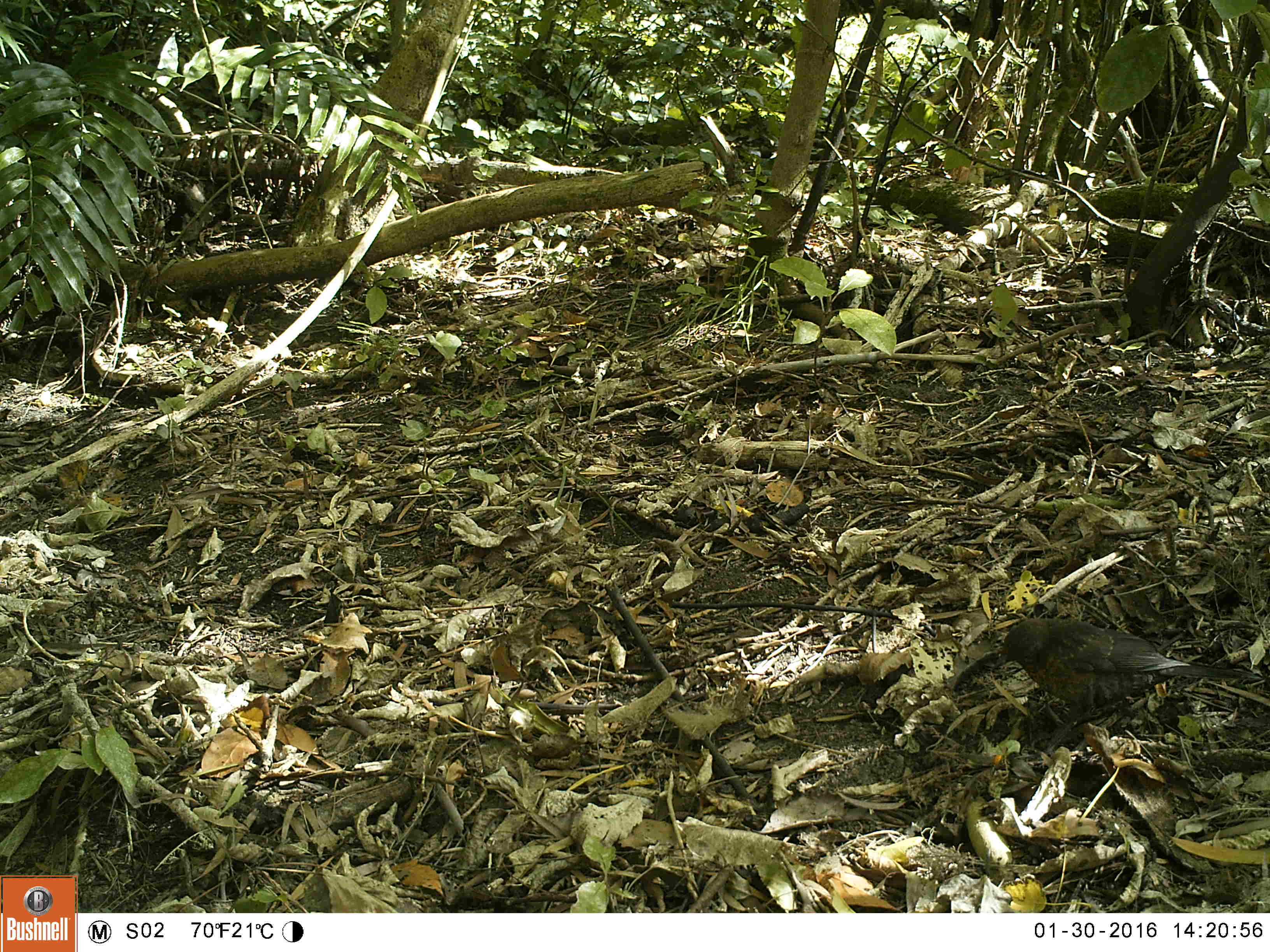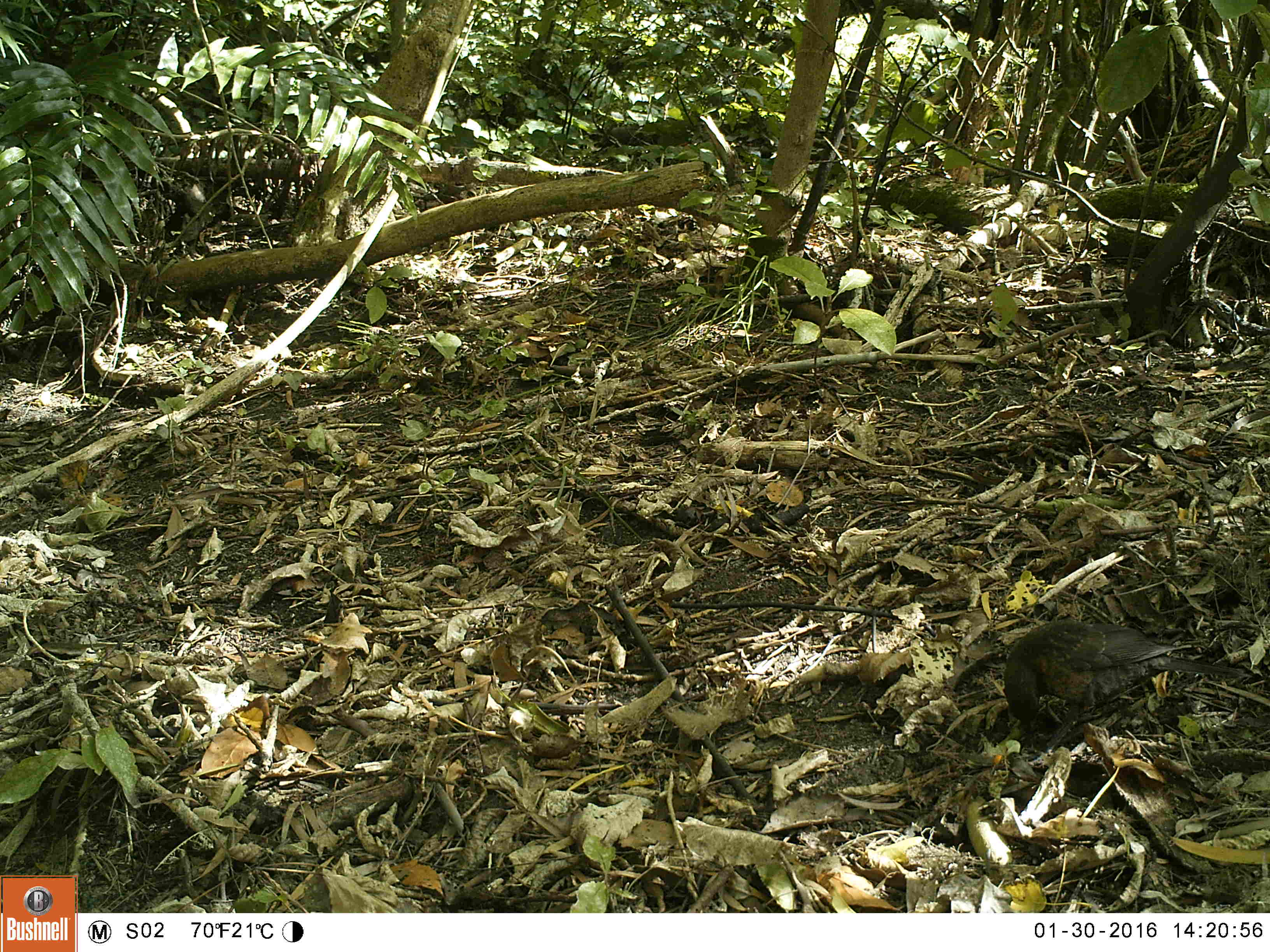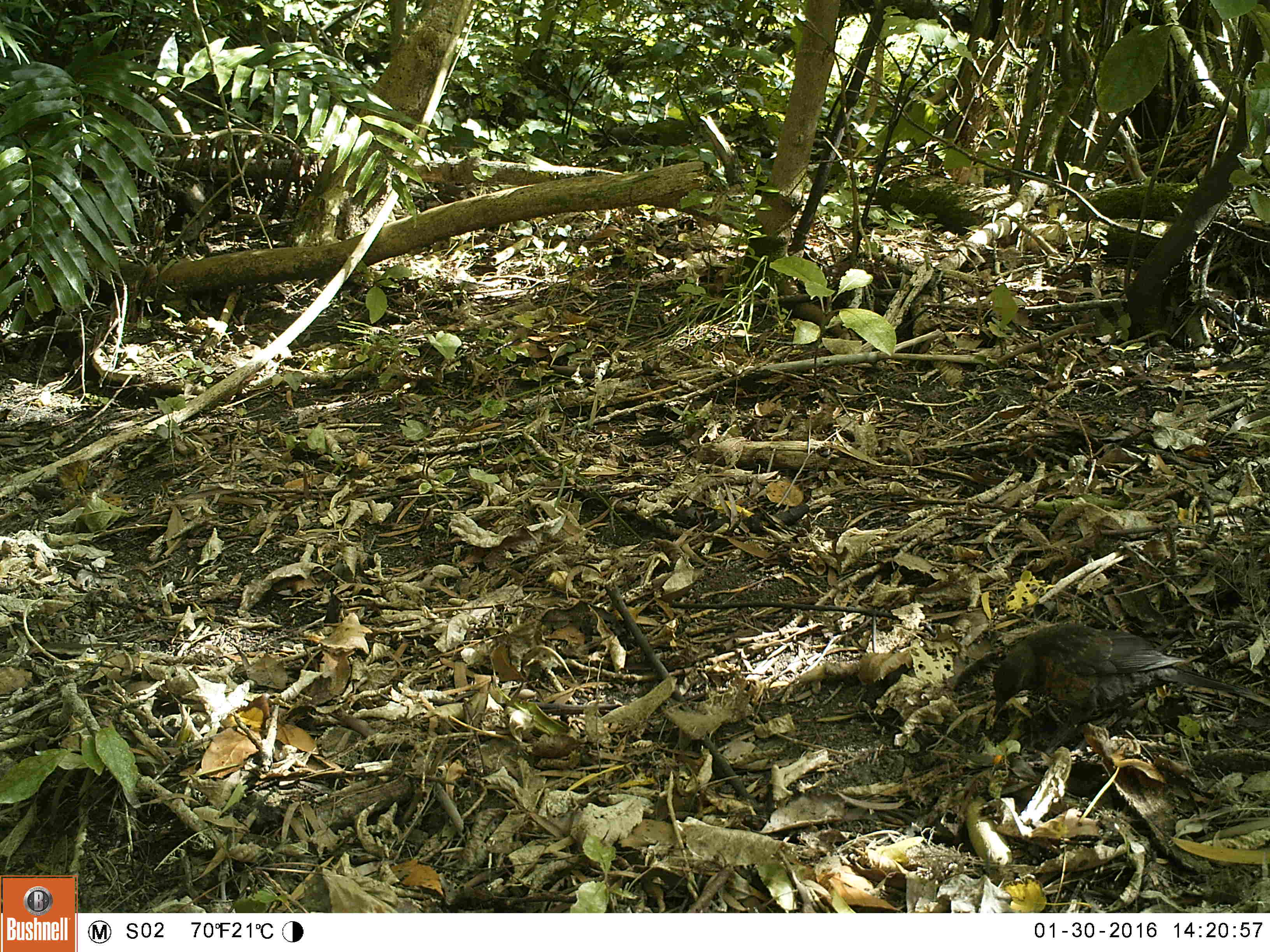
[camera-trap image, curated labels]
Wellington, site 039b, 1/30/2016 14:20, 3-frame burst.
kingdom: Animalia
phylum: Chordata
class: Aves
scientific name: Aves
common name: bird